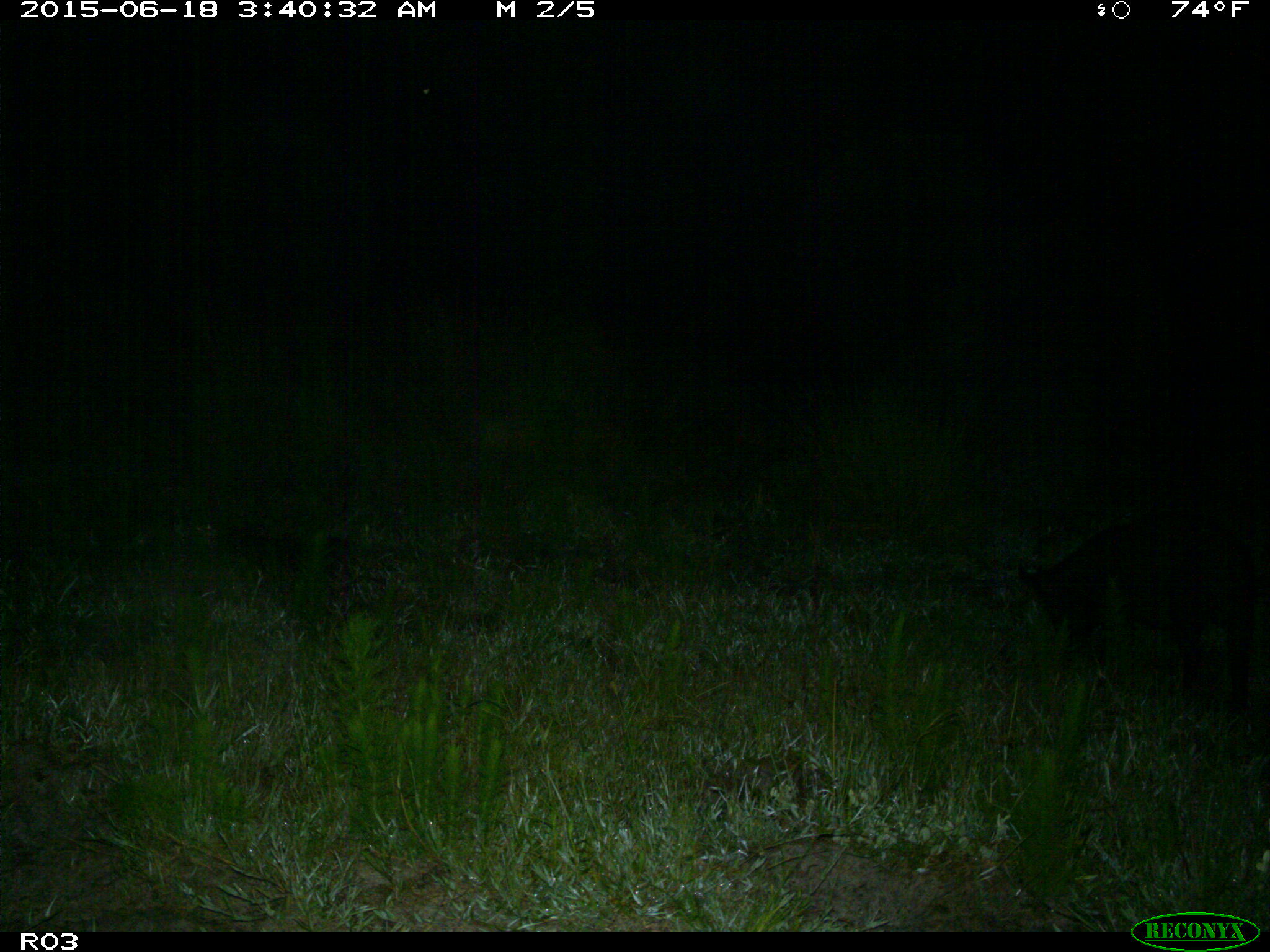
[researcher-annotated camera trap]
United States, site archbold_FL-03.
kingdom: Animalia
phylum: Chordata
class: Mammalia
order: Artiodactyla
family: Suidae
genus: Sus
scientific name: Sus scrofa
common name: wild boar